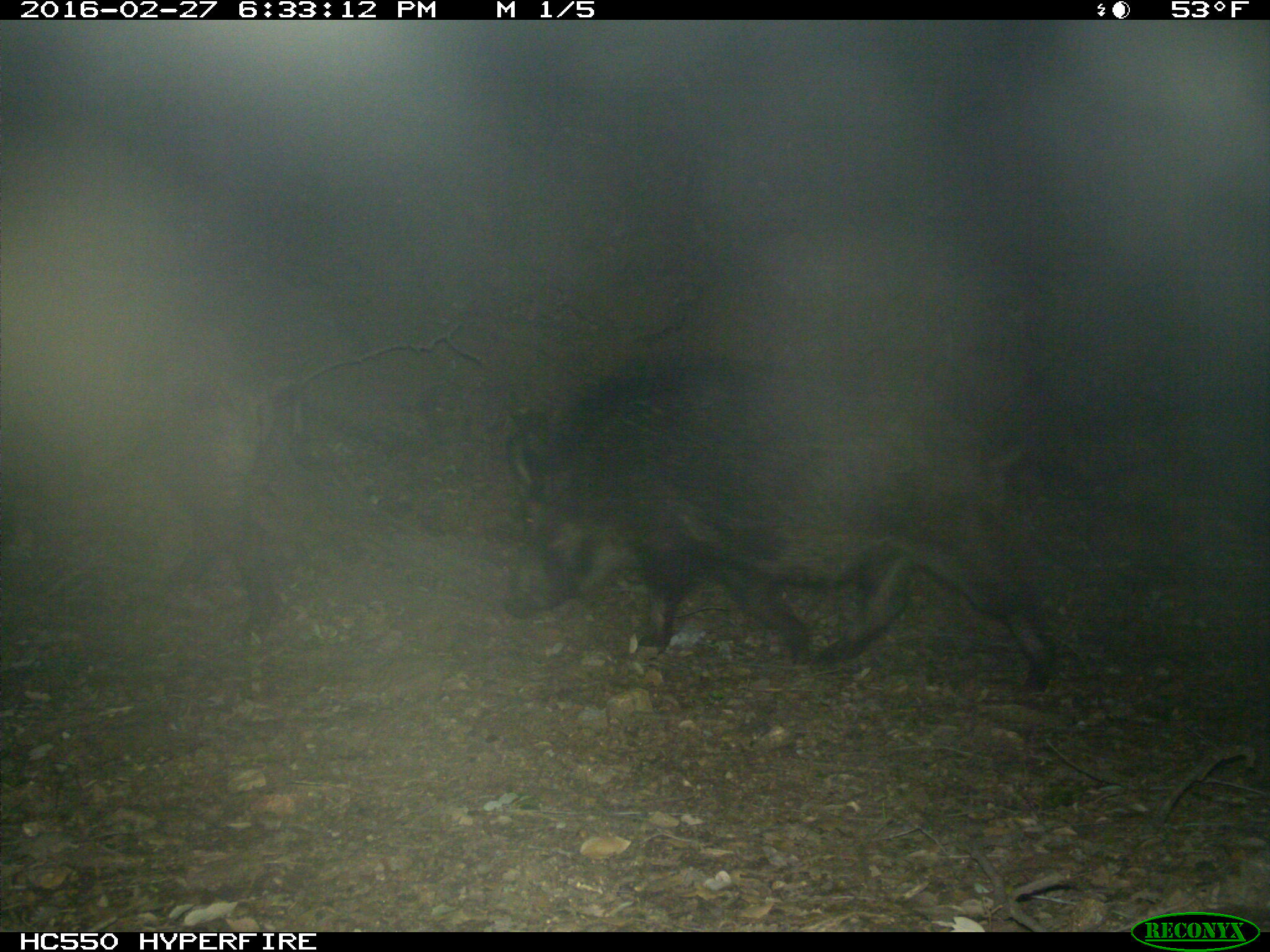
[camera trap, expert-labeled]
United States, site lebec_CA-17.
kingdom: Animalia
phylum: Chordata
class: Mammalia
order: Artiodactyla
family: Suidae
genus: Sus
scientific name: Sus scrofa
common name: wild boar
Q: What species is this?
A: Sus scrofa (wild boar).